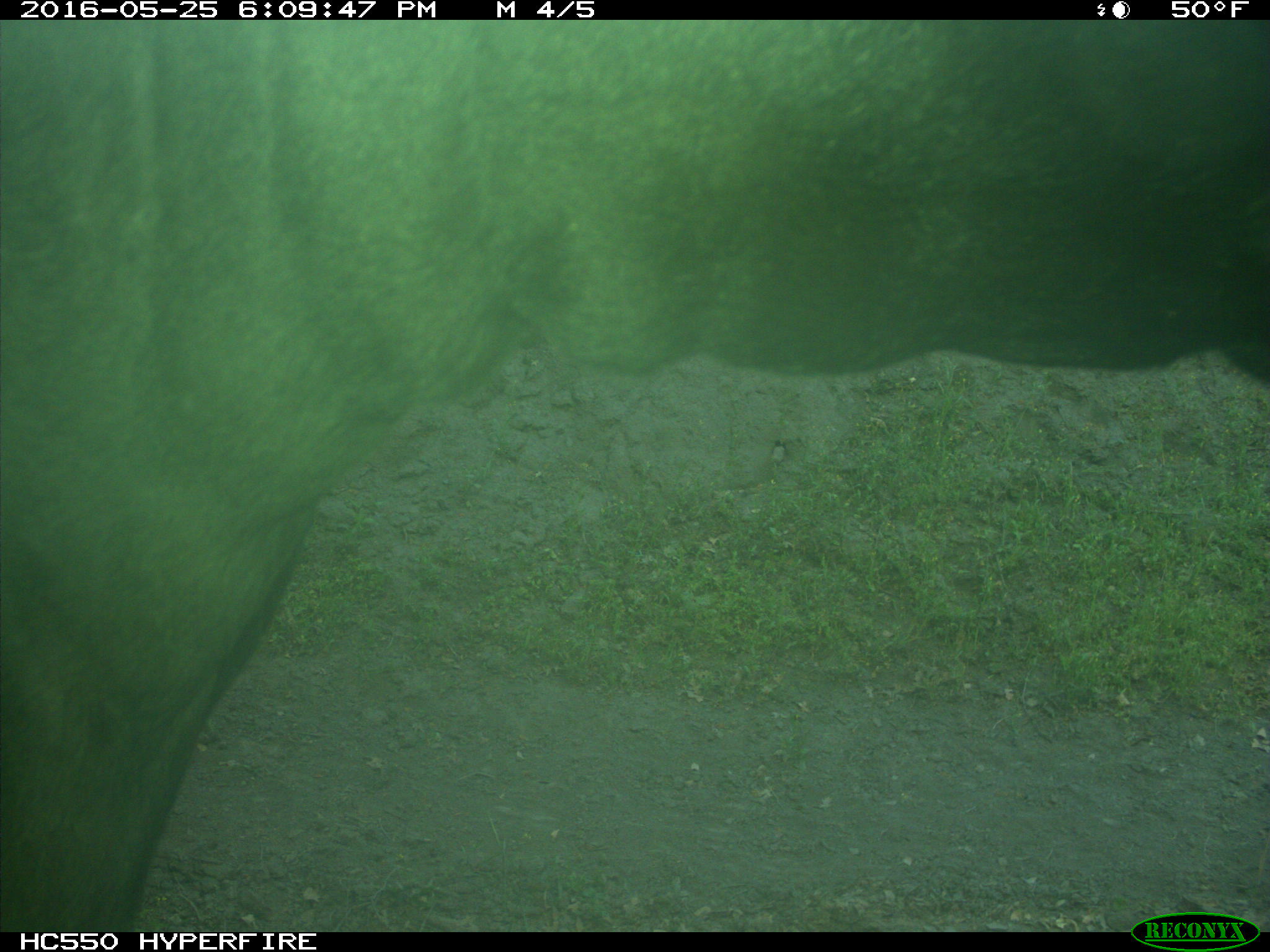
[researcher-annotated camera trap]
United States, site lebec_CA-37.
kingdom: Animalia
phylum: Chordata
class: Mammalia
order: Artiodactyla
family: Bovidae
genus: Bos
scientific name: Bos taurus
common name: domestic cow